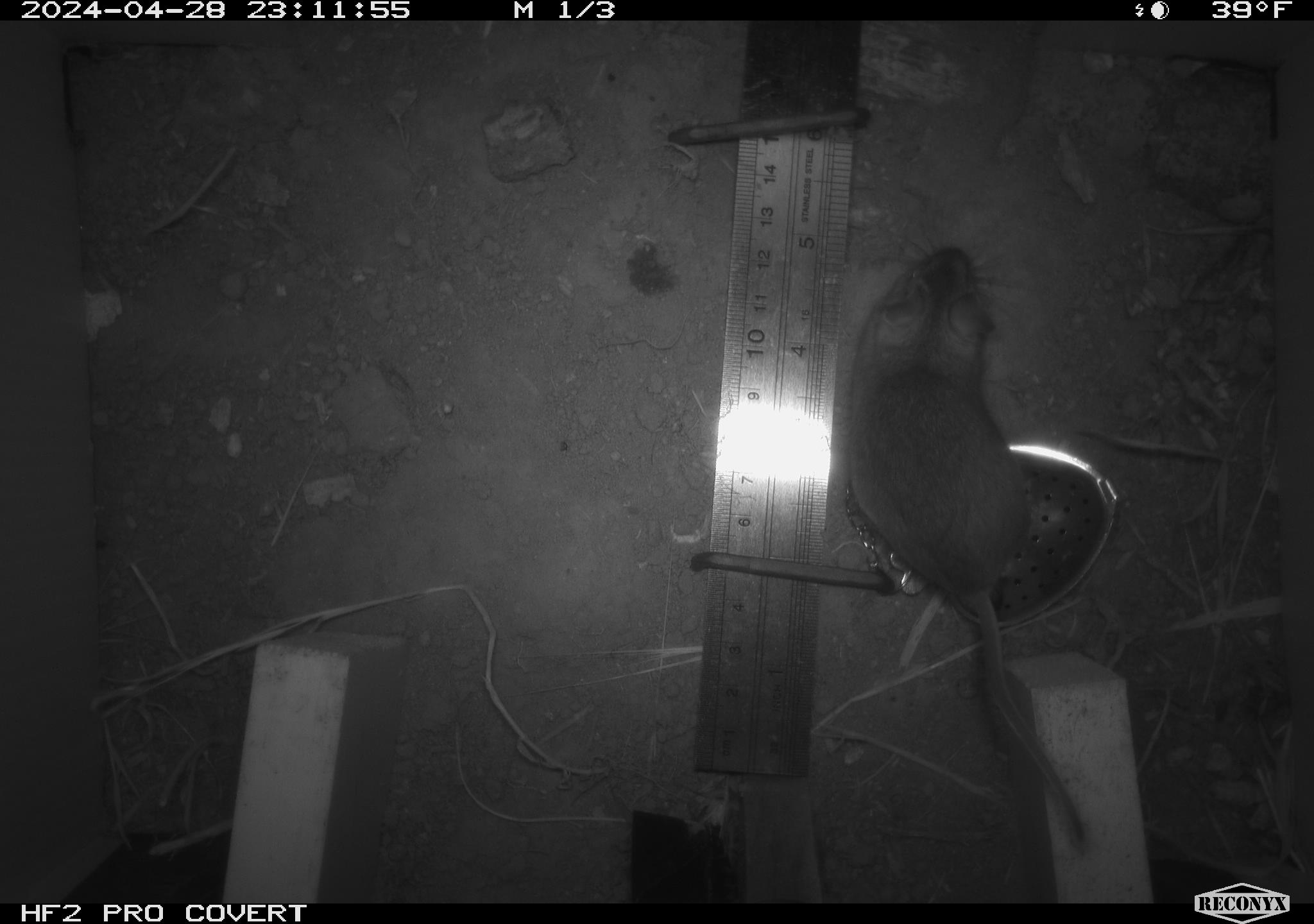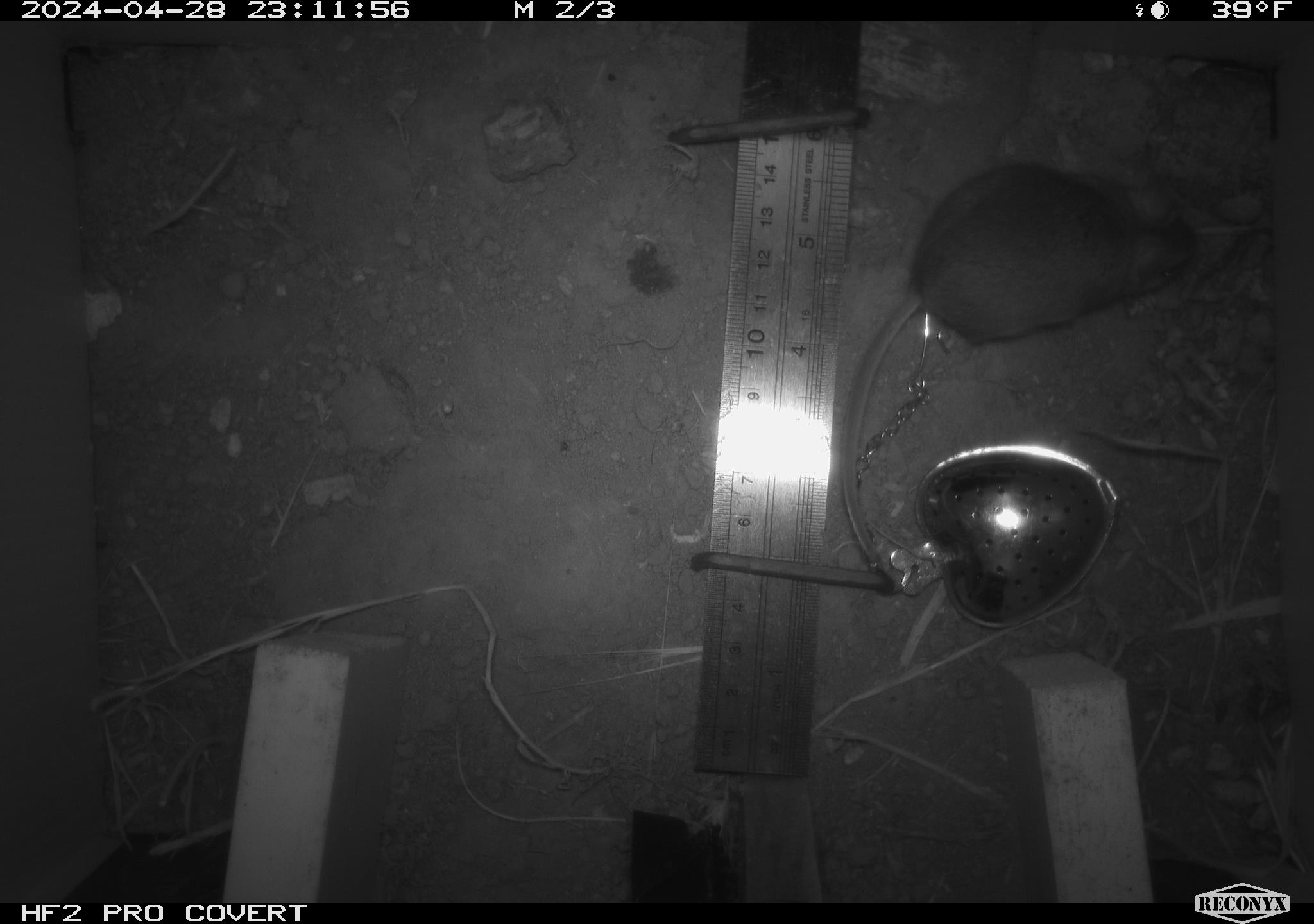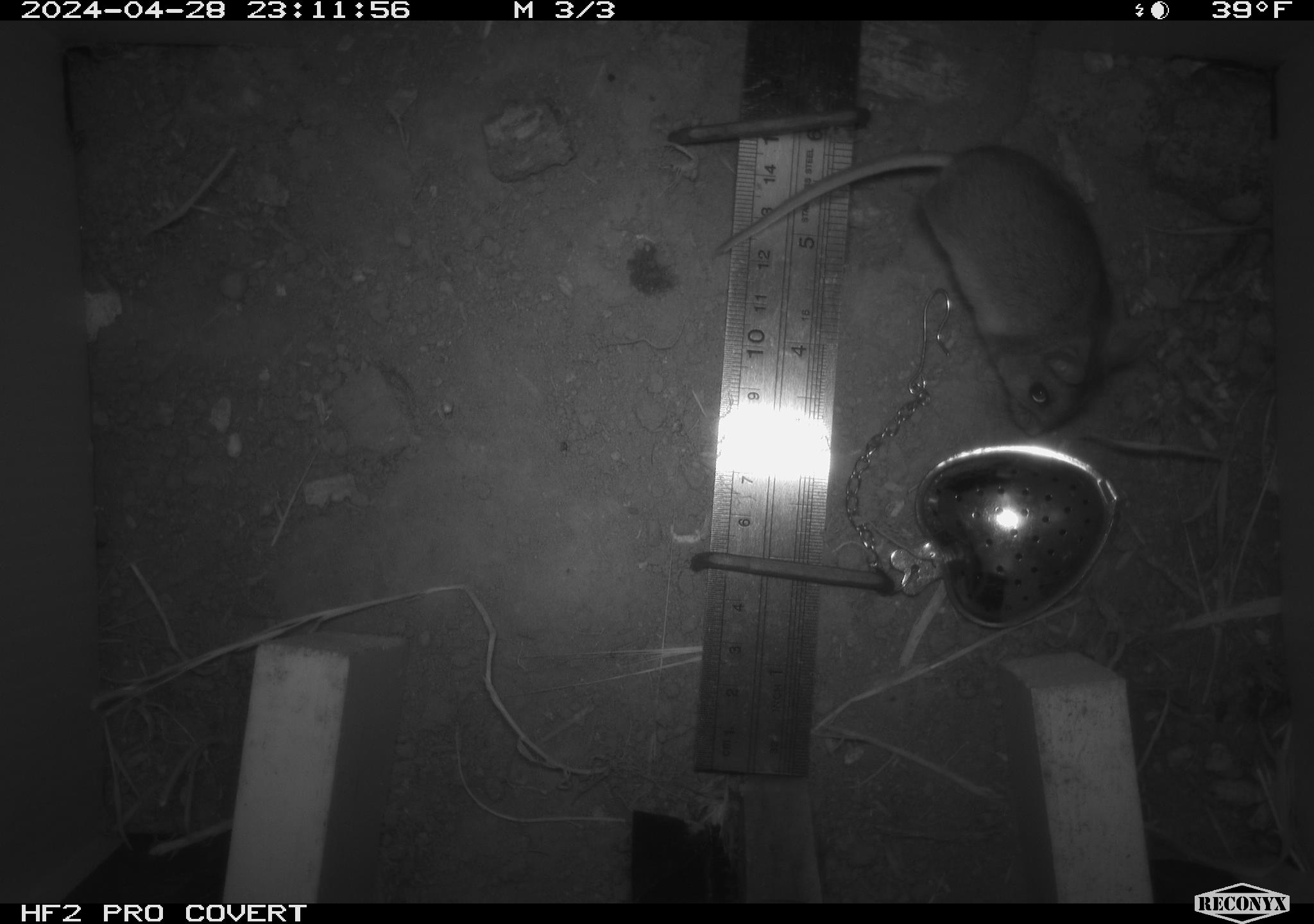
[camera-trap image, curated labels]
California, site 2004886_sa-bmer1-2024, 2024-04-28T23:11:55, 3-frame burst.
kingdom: Animalia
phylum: Chordata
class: Mammalia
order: Rodentia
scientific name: Rodentia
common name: mouse species